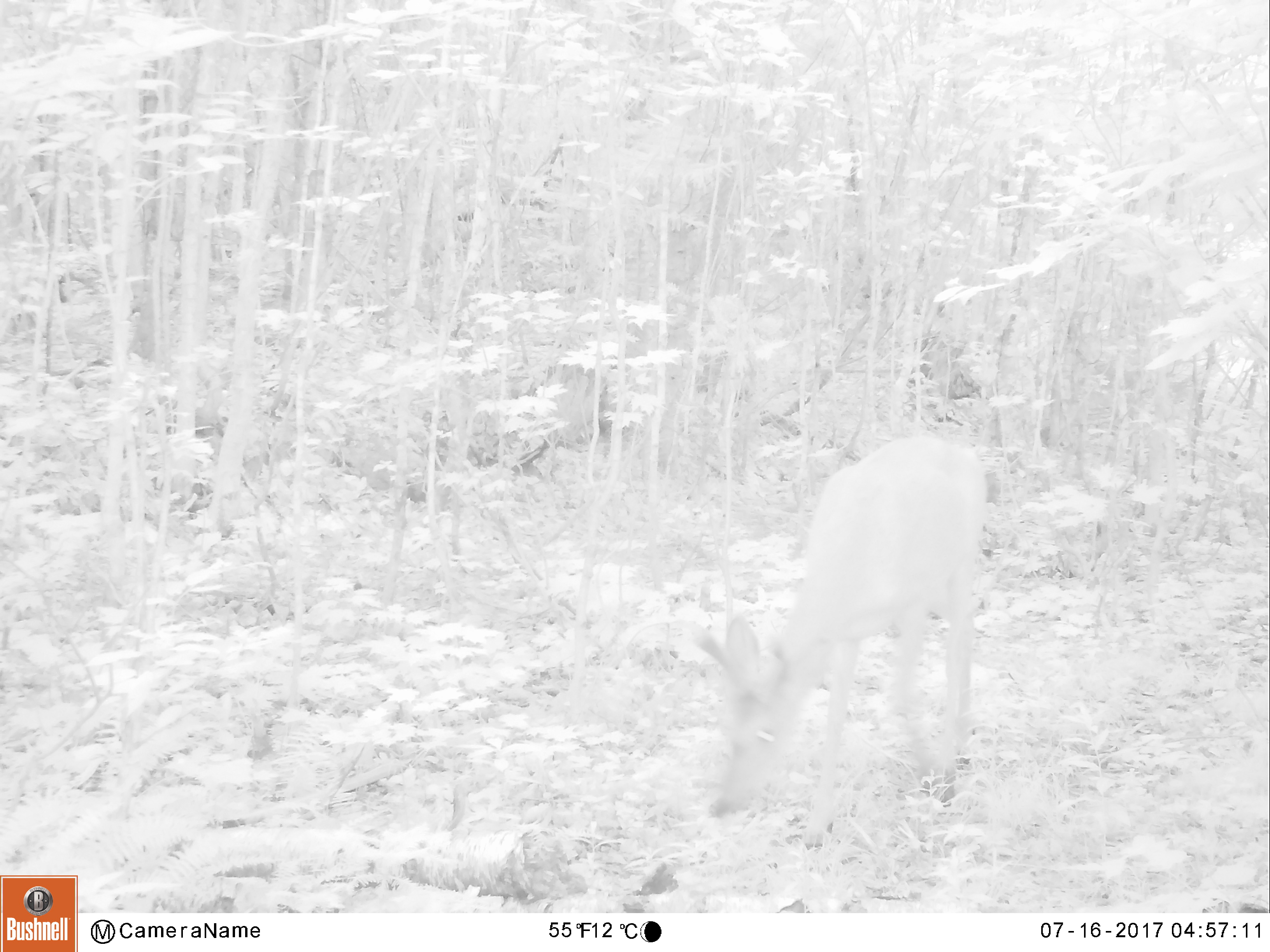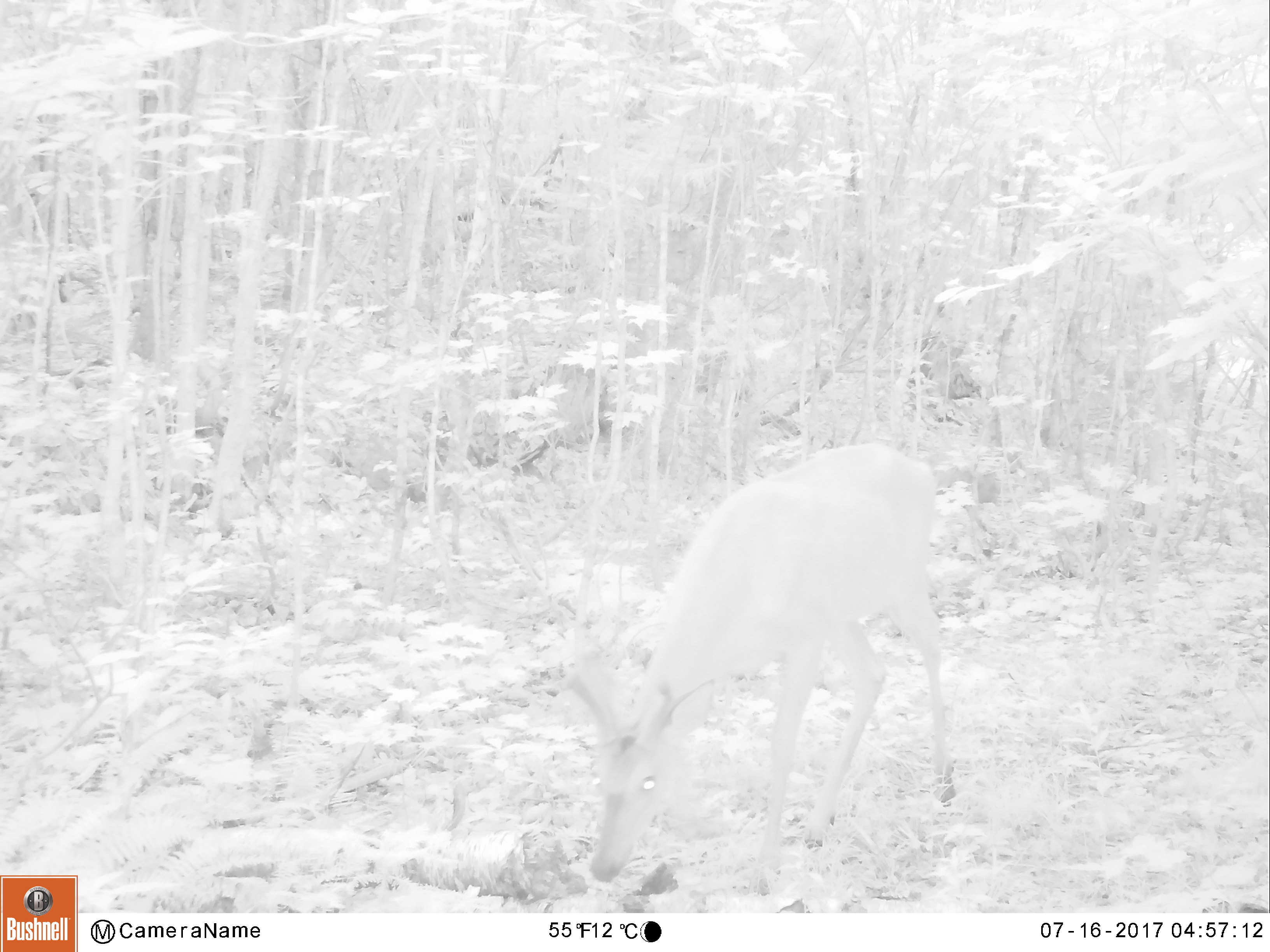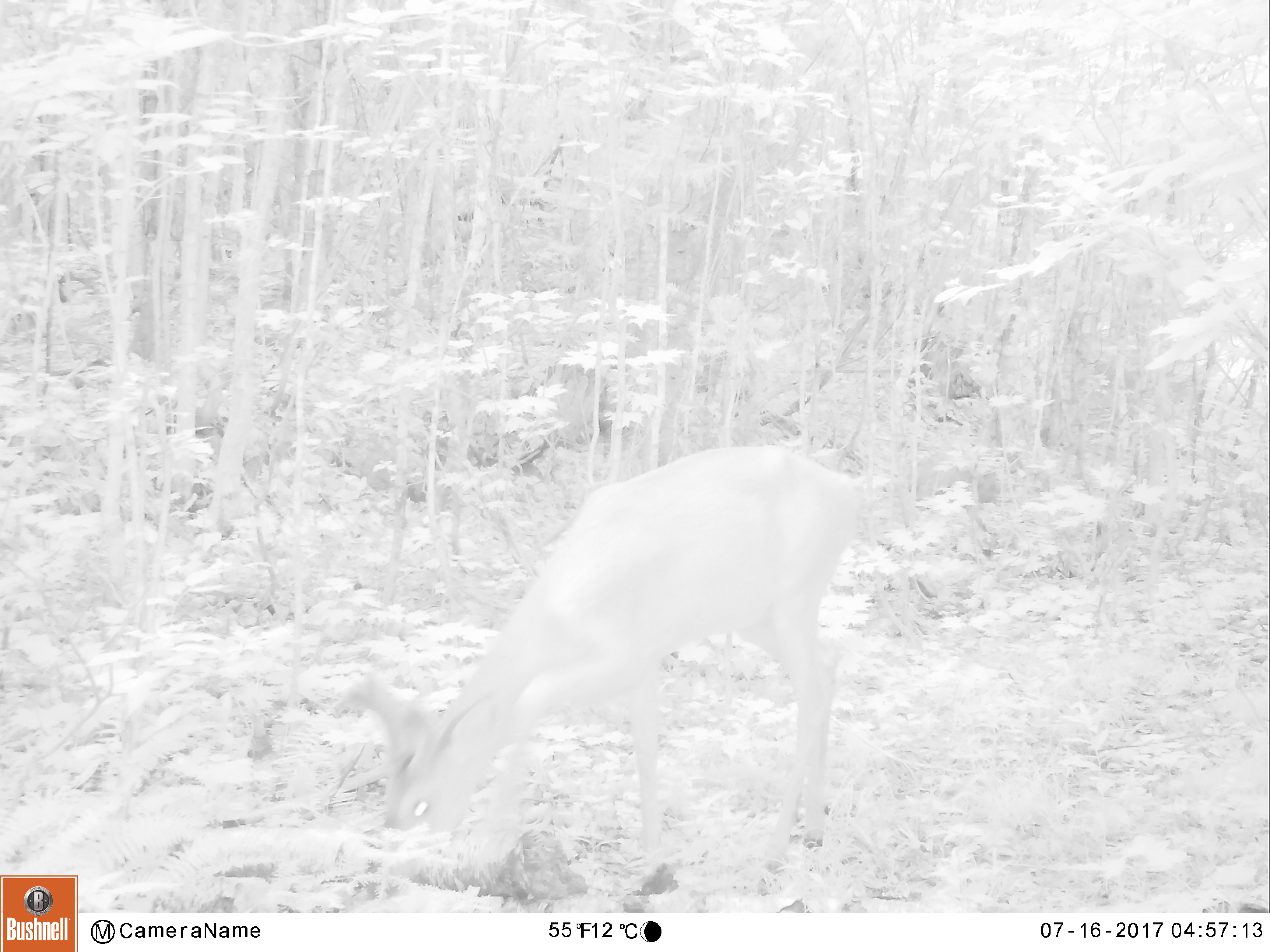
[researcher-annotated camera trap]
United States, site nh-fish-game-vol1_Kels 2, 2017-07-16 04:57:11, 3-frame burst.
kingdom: Animalia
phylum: Chordata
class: Mammalia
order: Artiodactyla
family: Cervidae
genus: Odocoileus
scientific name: Odocoileus virginianus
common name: white-tailed deer